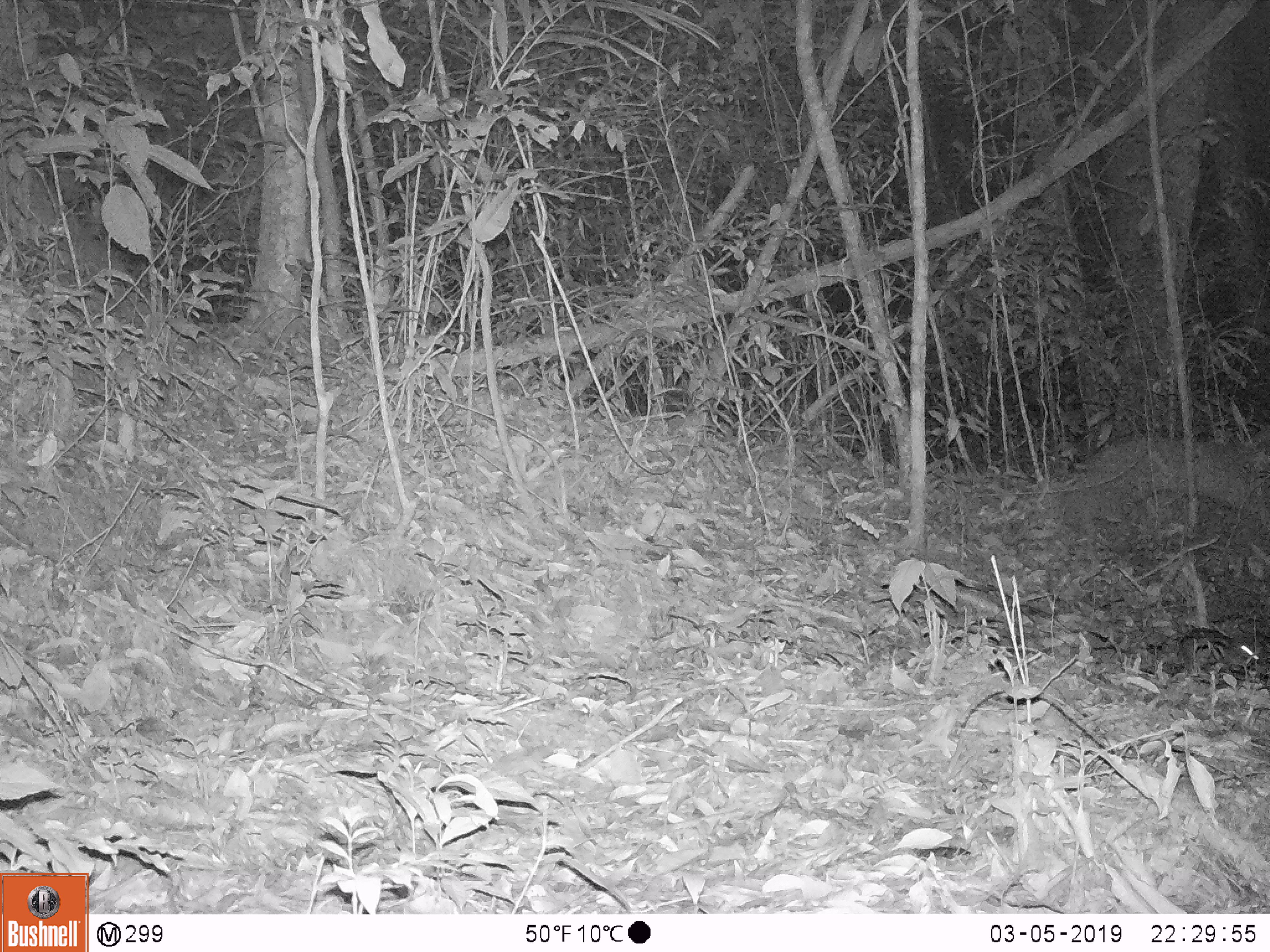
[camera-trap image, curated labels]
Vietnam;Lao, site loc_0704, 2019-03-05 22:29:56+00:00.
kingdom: Animalia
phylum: Chordata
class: Mammalia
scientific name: Mammalia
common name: mammal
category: unidentified small mammal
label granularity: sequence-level